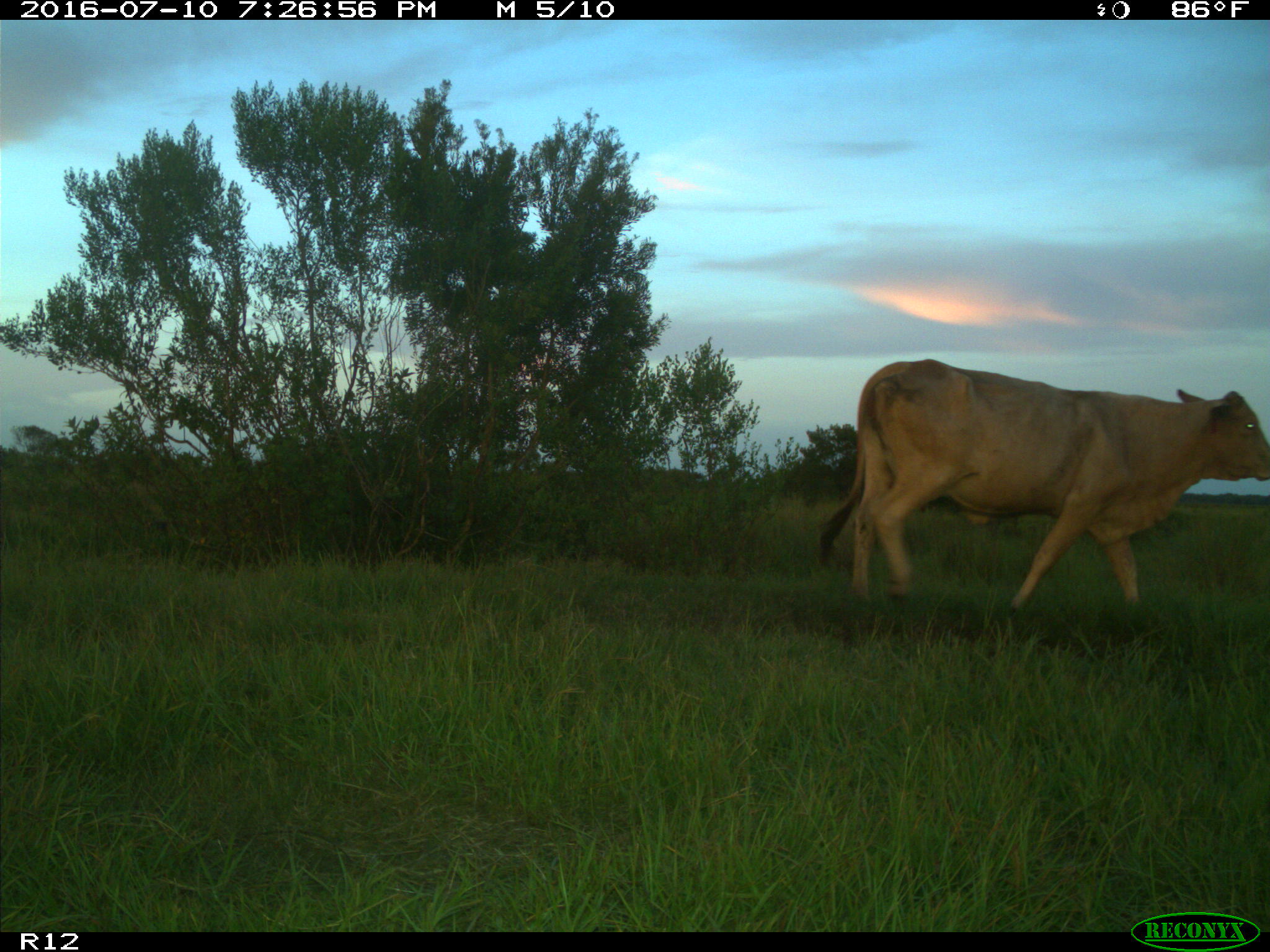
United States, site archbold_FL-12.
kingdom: Animalia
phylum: Chordata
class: Mammalia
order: Artiodactyla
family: Bovidae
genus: Bos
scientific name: Bos taurus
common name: domestic cow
Bos taurus (domestic cow).